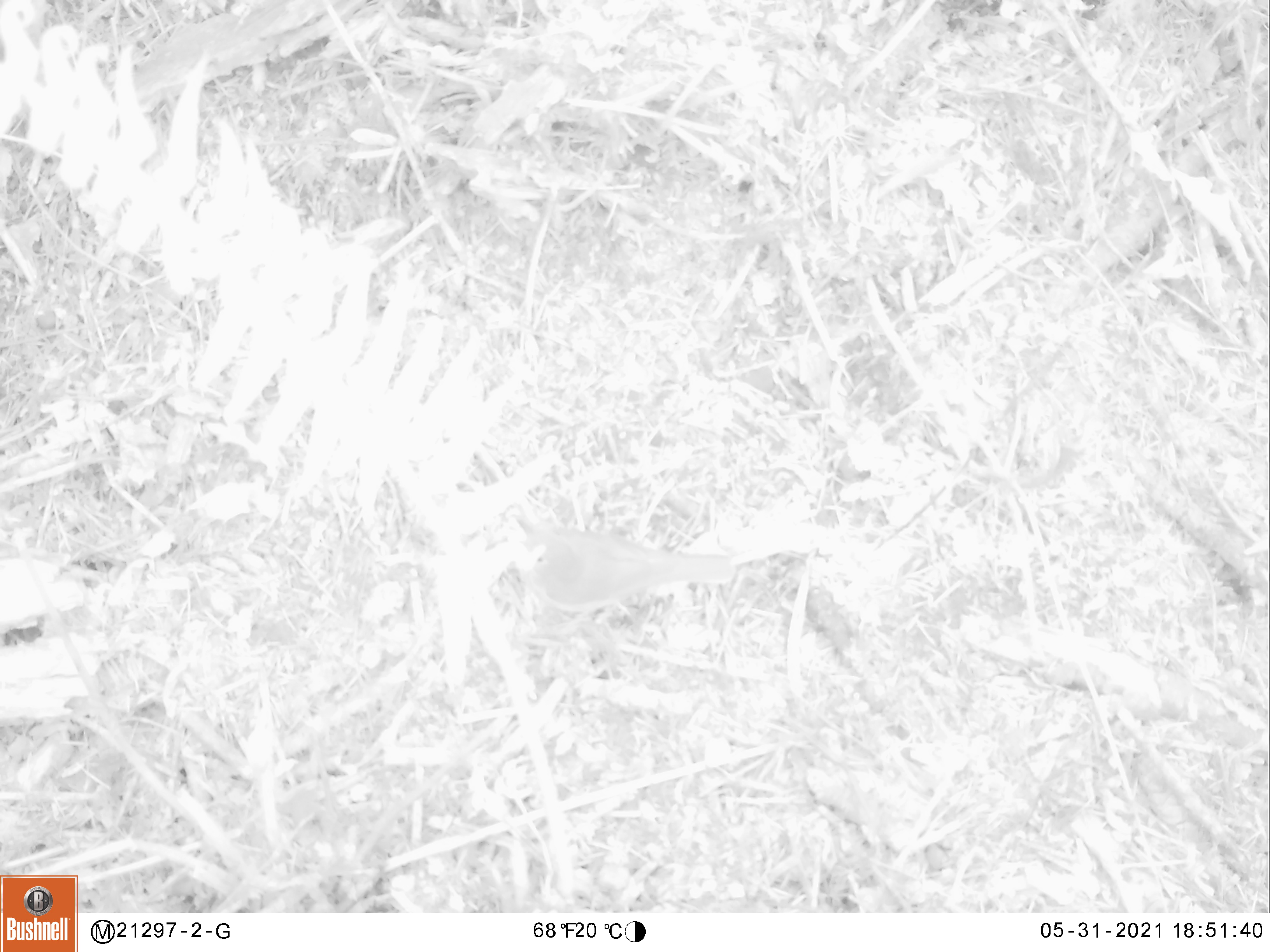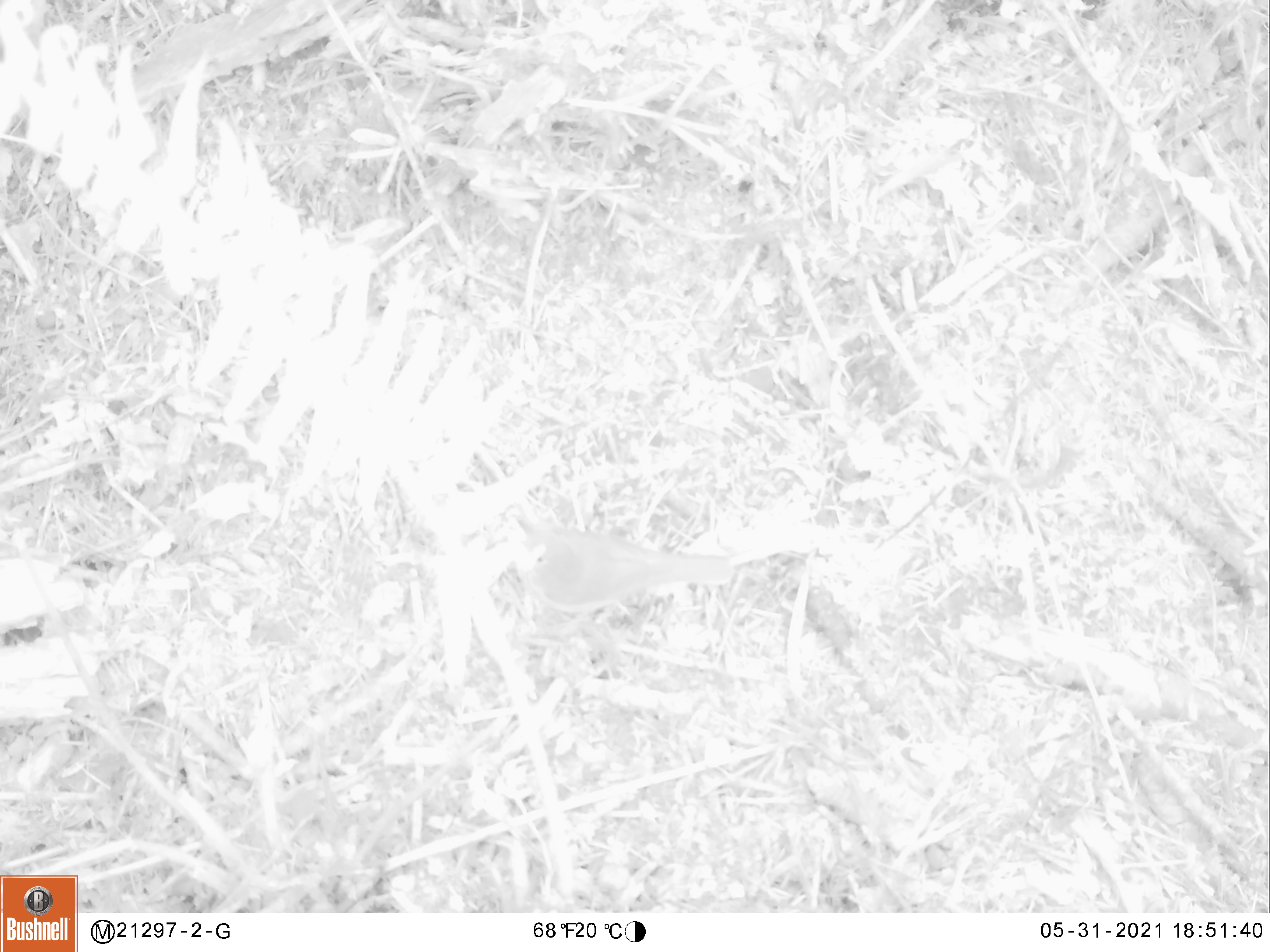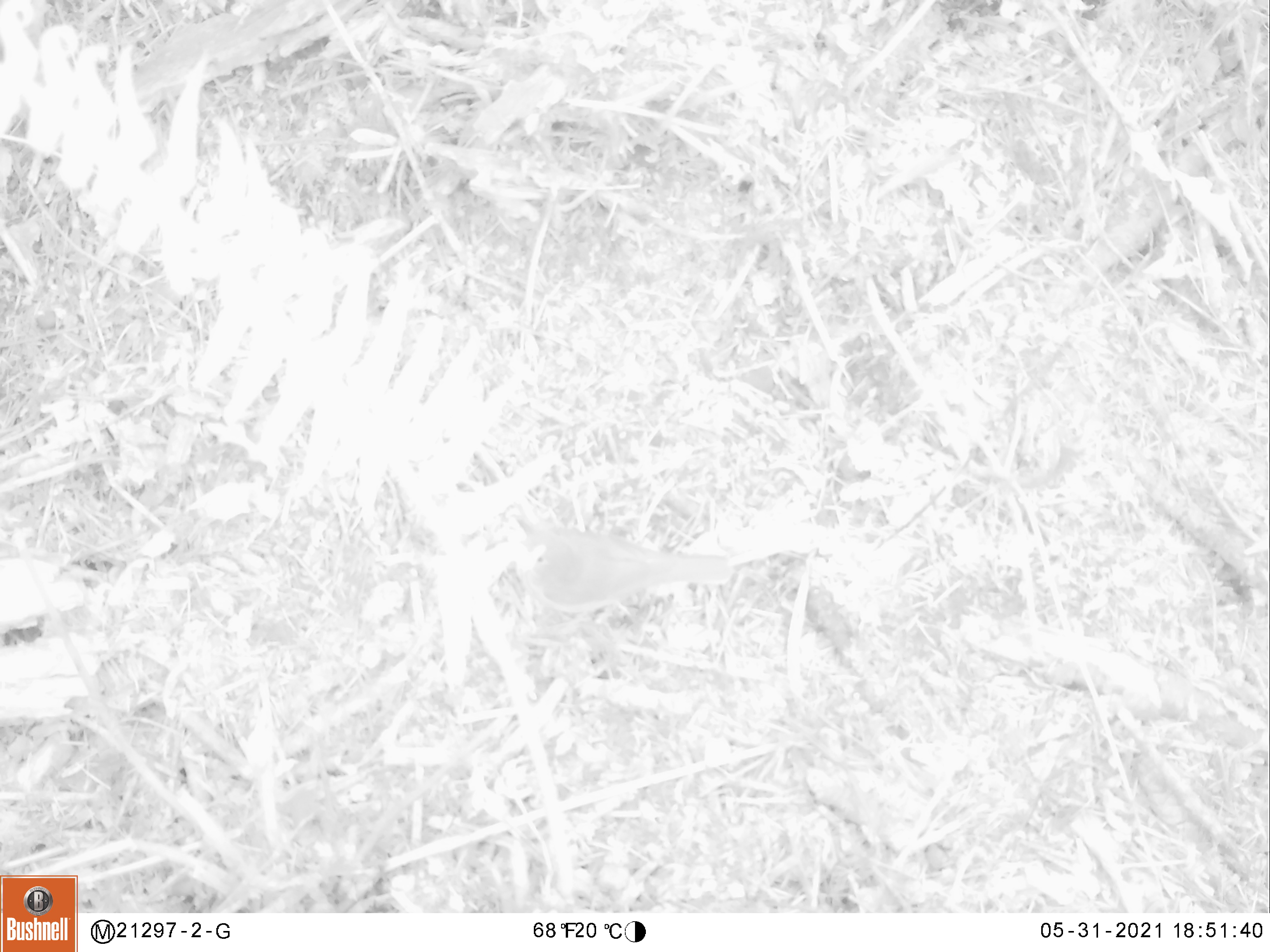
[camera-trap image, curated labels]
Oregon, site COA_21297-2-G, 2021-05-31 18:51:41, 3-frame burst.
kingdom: Animalia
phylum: Chordata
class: Aves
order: Passeriformes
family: Turdidae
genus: Catharus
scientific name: Catharus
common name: brown thrushes and nightingale-thrushes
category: catharus species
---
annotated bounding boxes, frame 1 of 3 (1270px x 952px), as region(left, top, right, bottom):
catharus species: region(504, 520, 746, 642)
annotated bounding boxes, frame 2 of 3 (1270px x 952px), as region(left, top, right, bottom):
catharus species: region(508, 525, 736, 646)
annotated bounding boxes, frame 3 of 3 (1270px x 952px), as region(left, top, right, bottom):
catharus species: region(507, 515, 735, 648)